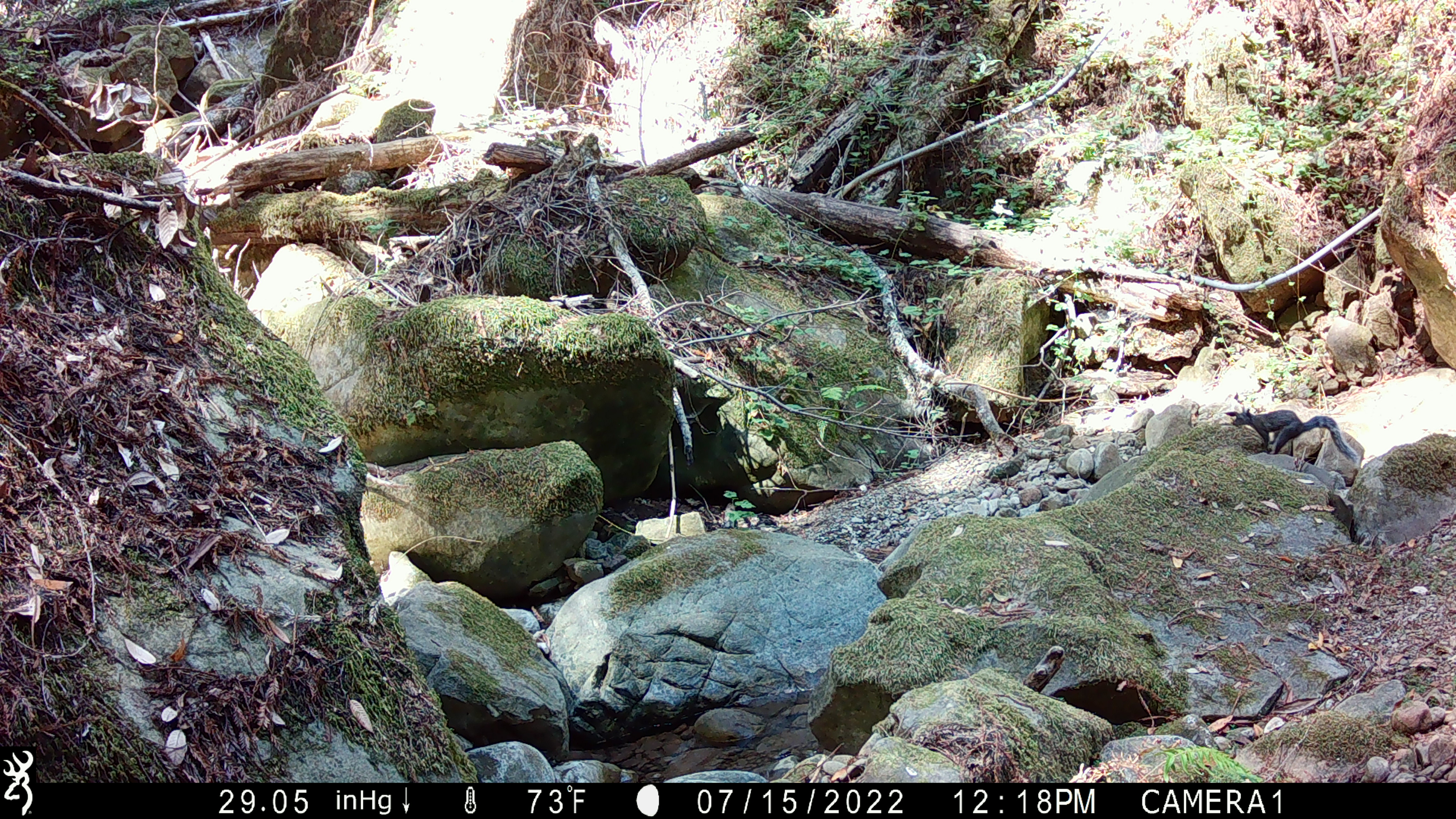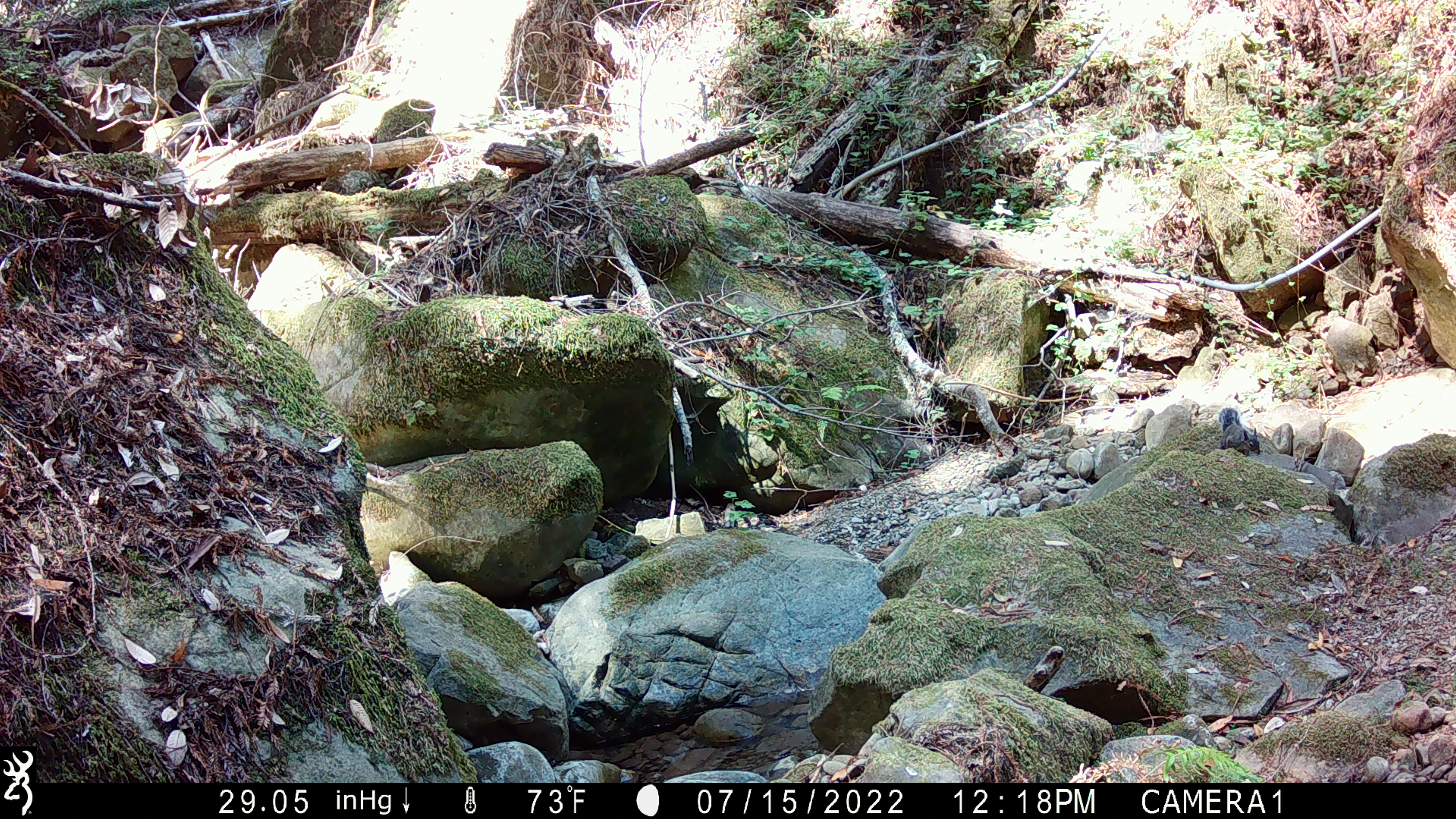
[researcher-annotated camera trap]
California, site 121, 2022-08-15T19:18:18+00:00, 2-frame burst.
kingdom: Animalia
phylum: Chordata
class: Mammalia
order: Rodentia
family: Sciuridae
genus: Sciurus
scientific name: Sciurus griseus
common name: western gray squirrel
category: western grey squirrel